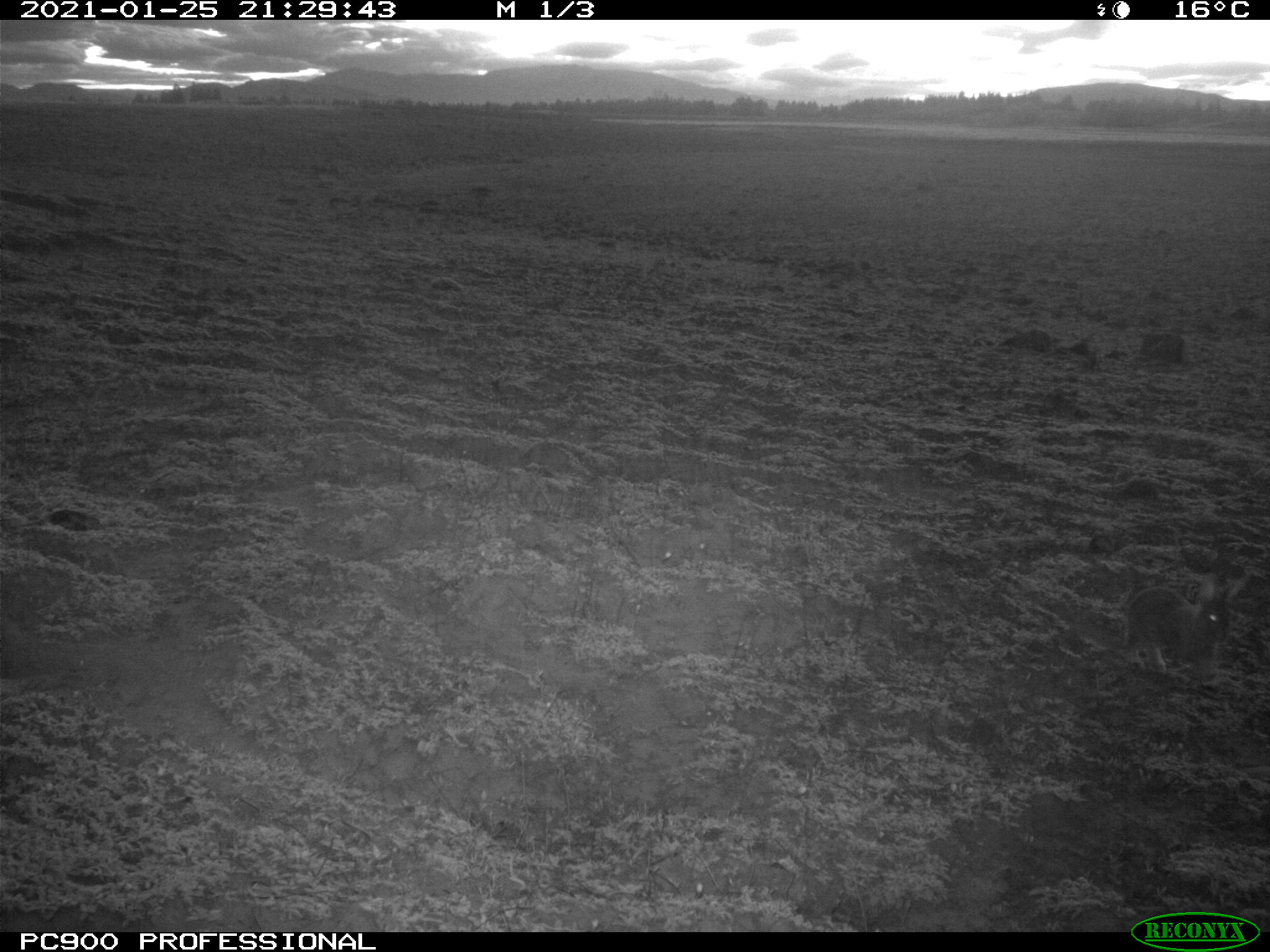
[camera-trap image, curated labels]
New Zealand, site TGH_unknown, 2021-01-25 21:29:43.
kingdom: Animalia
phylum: Chordata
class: Mammalia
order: Lagomorpha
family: Leporidae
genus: Oryctolagus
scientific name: Oryctolagus cuniculus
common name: european rabbit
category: rabbit